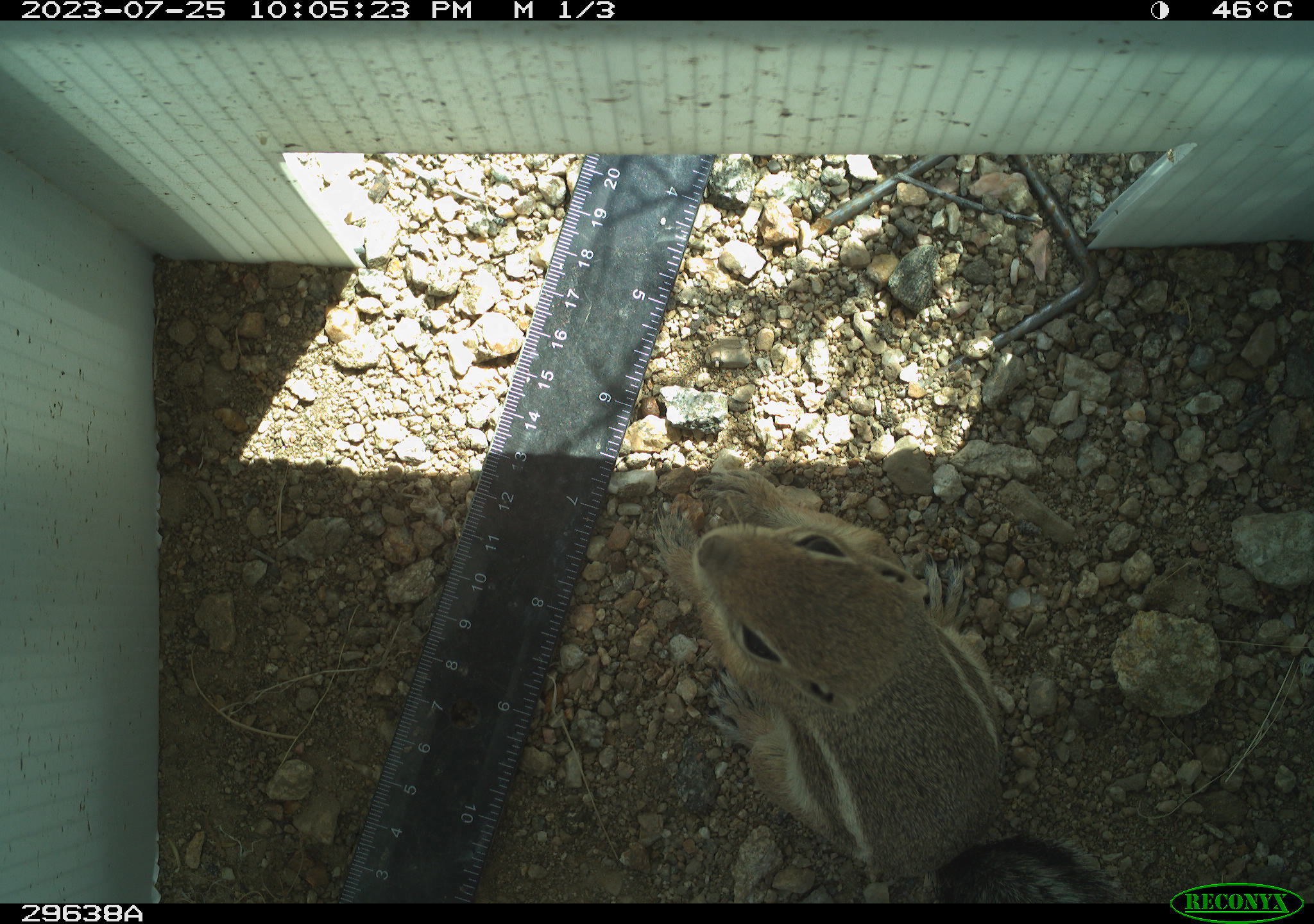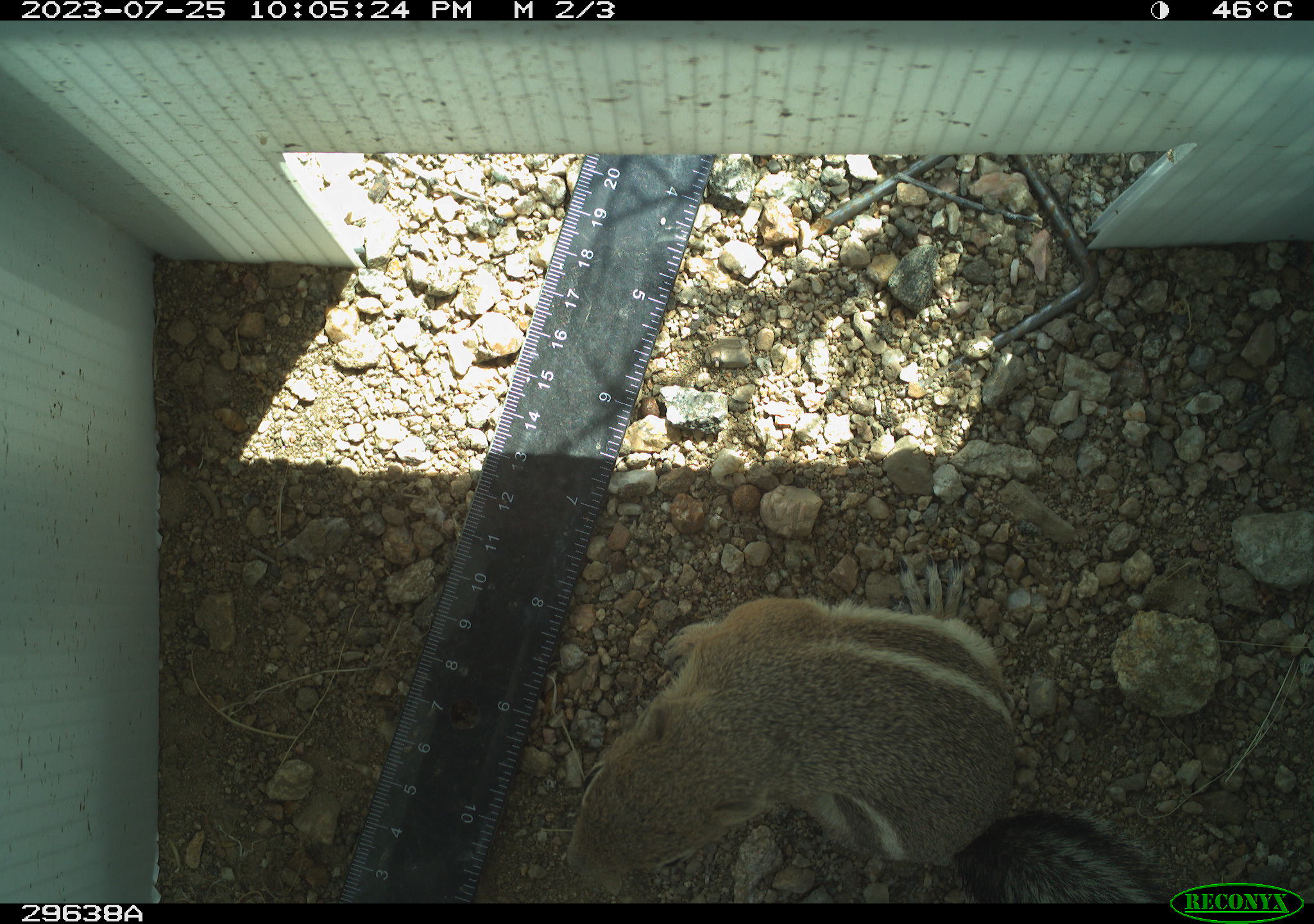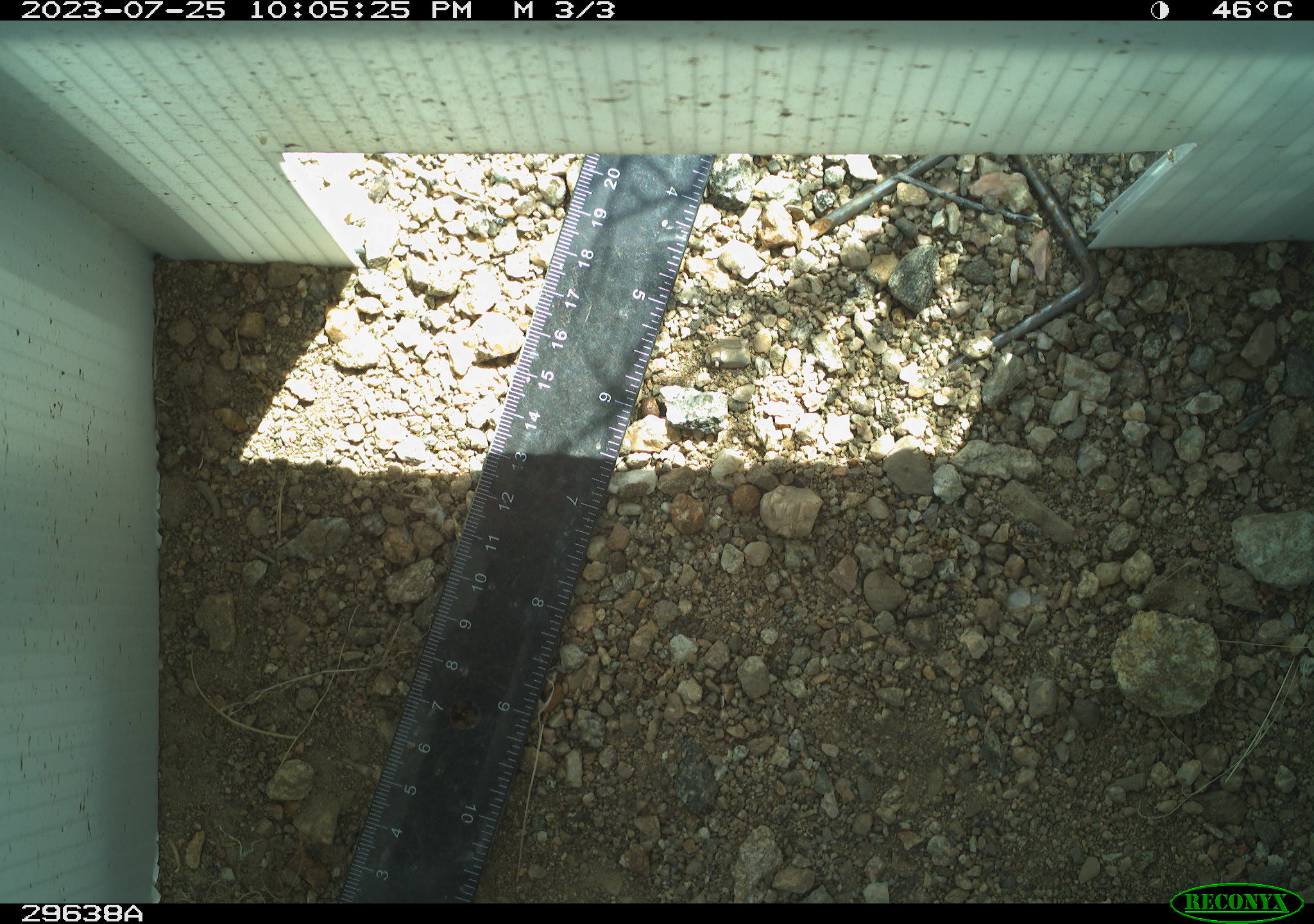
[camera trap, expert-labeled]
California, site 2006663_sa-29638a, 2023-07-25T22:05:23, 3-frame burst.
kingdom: Animalia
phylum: Chordata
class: Mammalia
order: Rodentia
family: Sciuridae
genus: Ammospermophilus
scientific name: Ammospermophilus leucurus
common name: white-tailed antelope squirrel